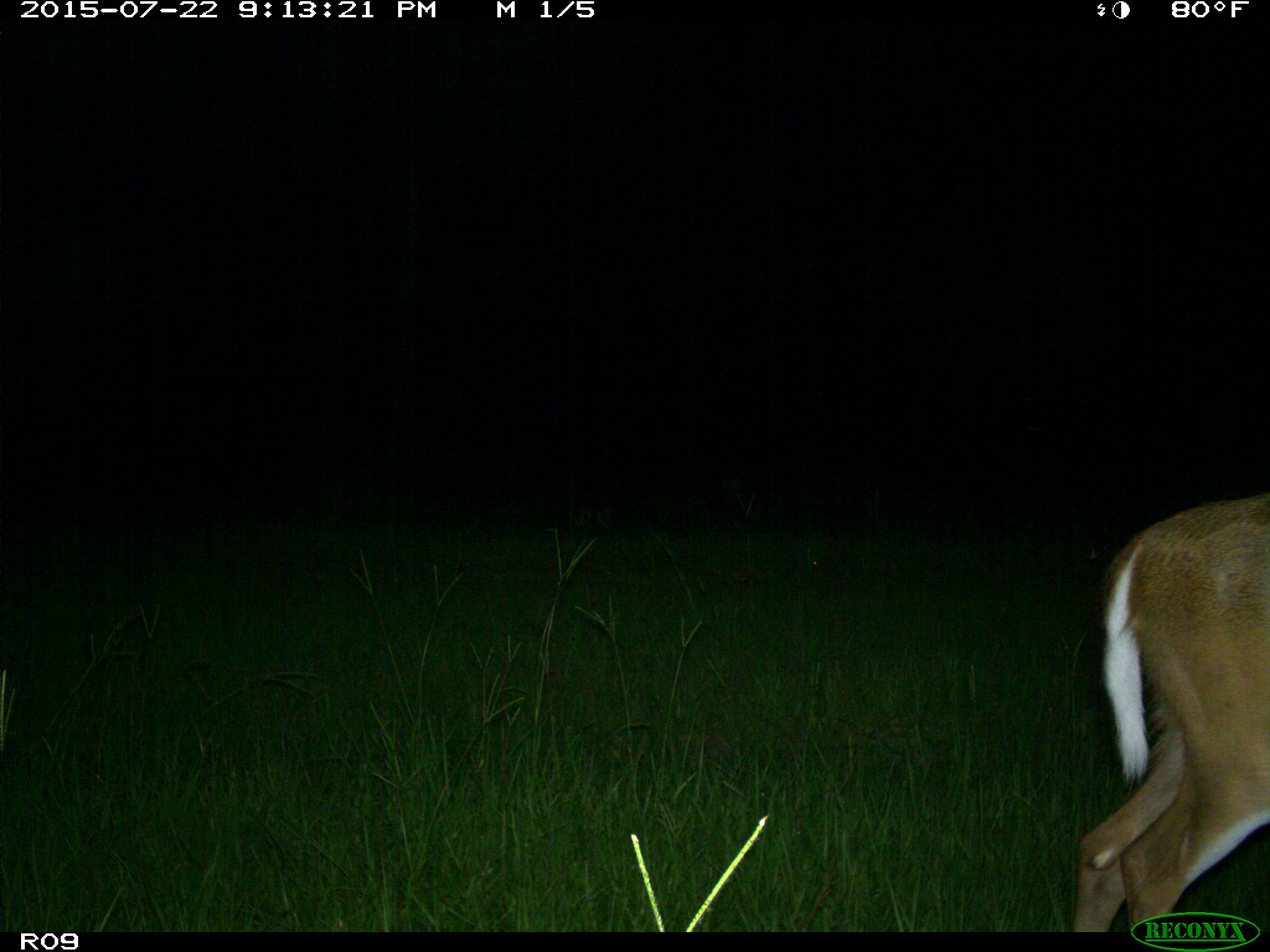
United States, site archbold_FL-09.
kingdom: Animalia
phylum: Chordata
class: Mammalia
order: Artiodactyla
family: Cervidae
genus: Odocoileus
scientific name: Odocoileus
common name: deer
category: unidentified deer